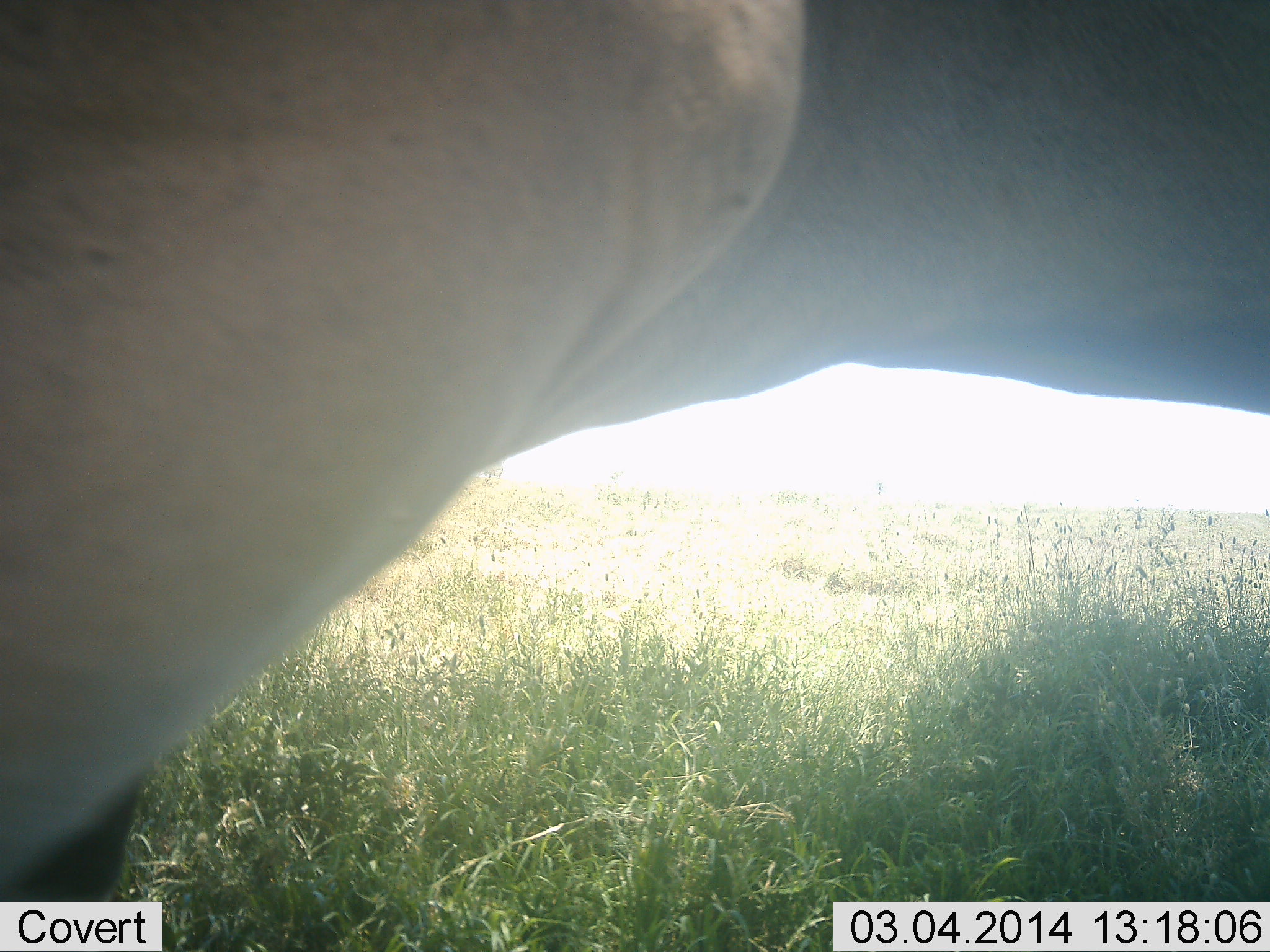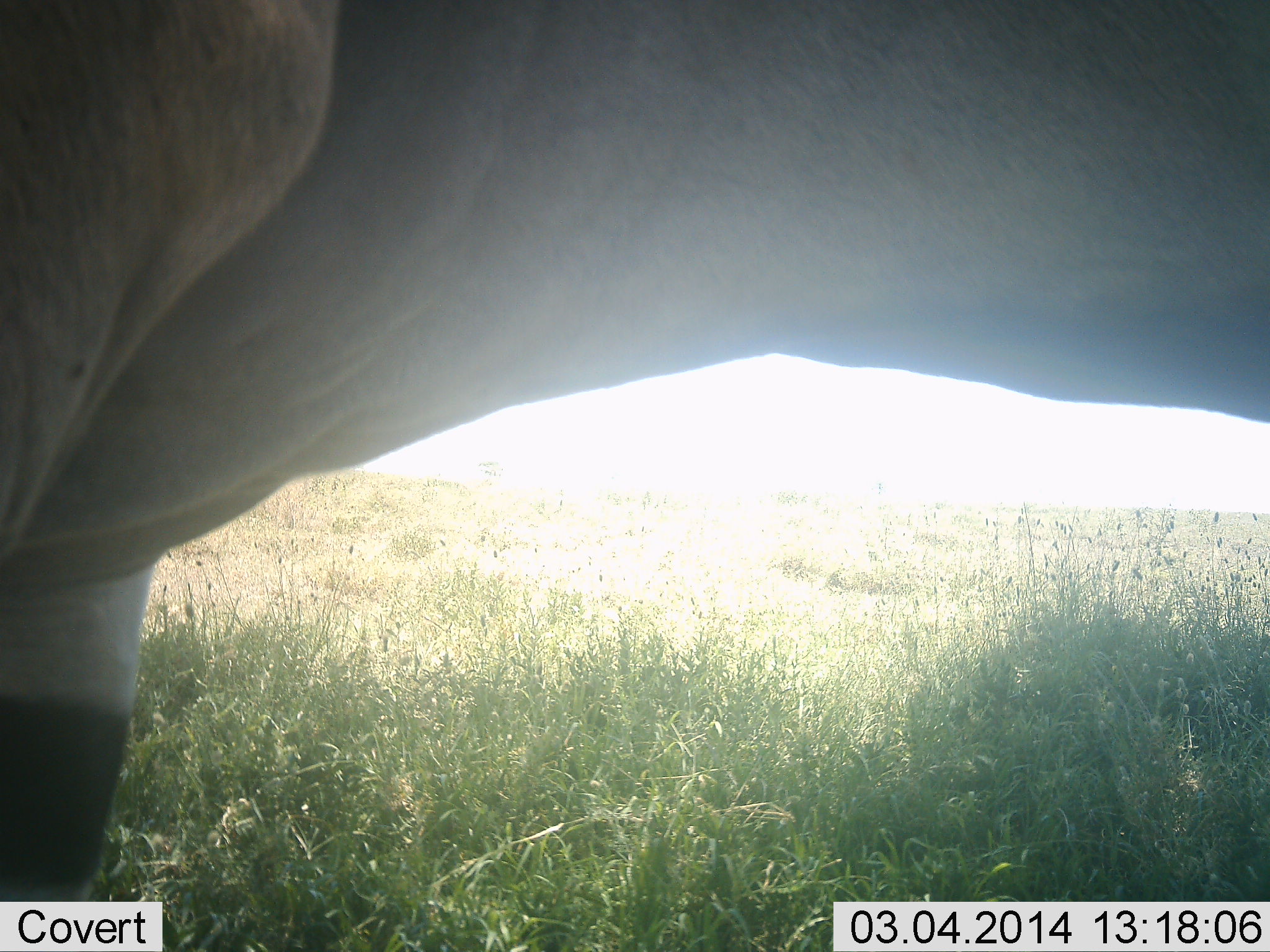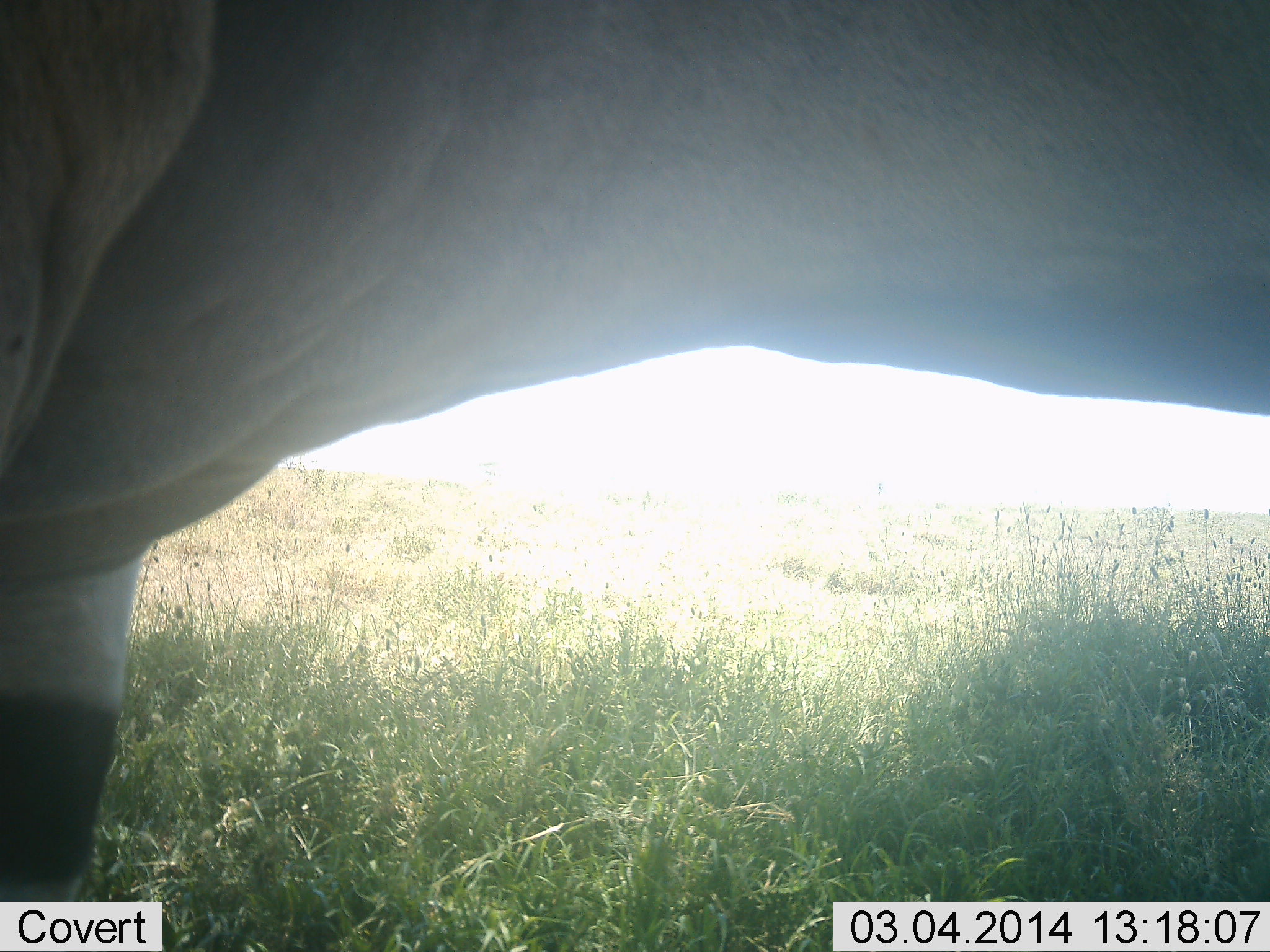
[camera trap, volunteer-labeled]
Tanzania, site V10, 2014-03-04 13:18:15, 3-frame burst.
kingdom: Animalia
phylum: Chordata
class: Mammalia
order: Artiodactyla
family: Bovidae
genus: Tragelaphus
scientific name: Tragelaphus oryx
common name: eland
Eland (Tragelaphus oryx), count 1. Behavior (volunteer vote fractions): standing 100%, resting 0%, moving 0%, interacting 0%. Young present (vote fraction): 0%. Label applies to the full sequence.